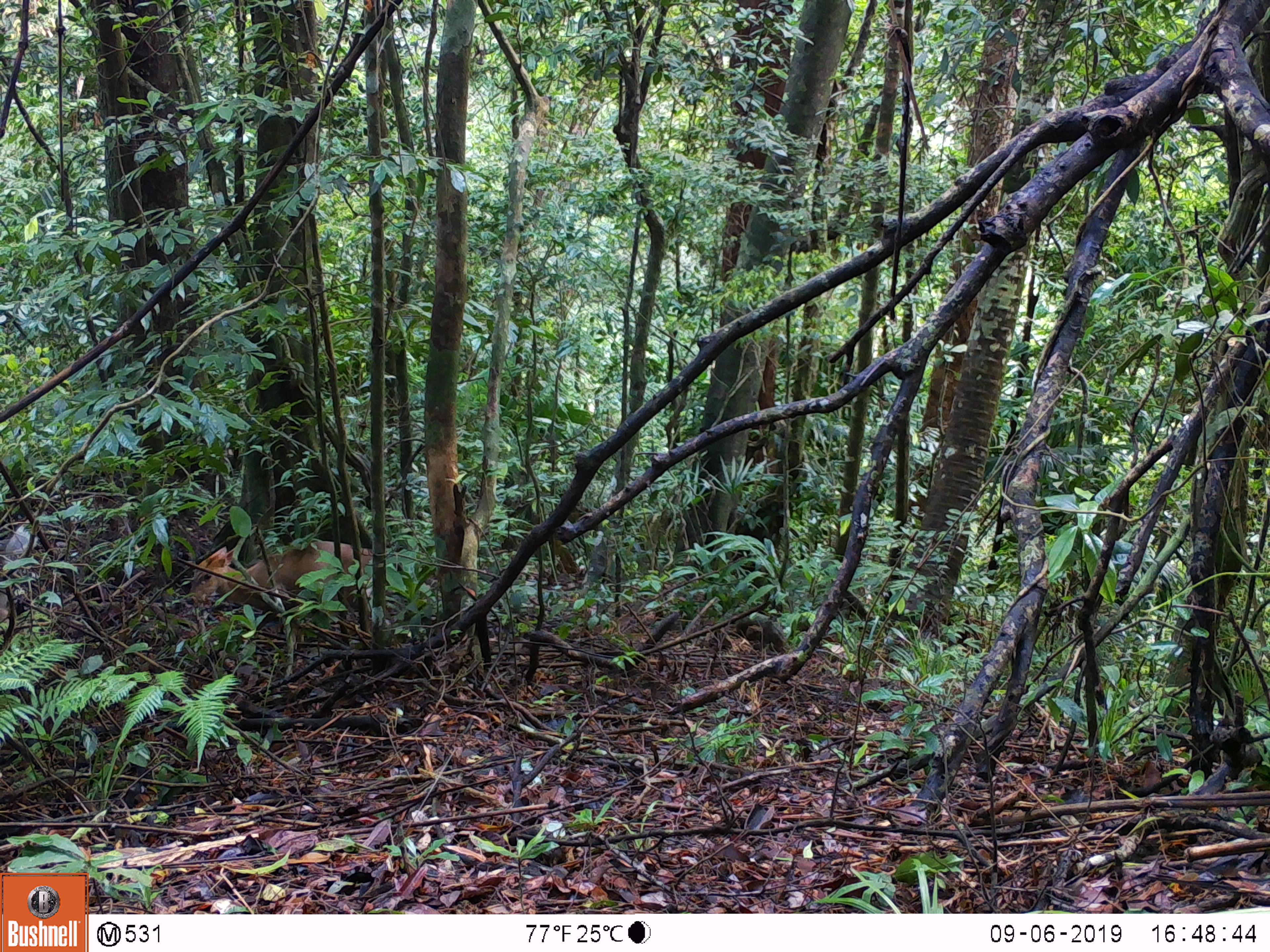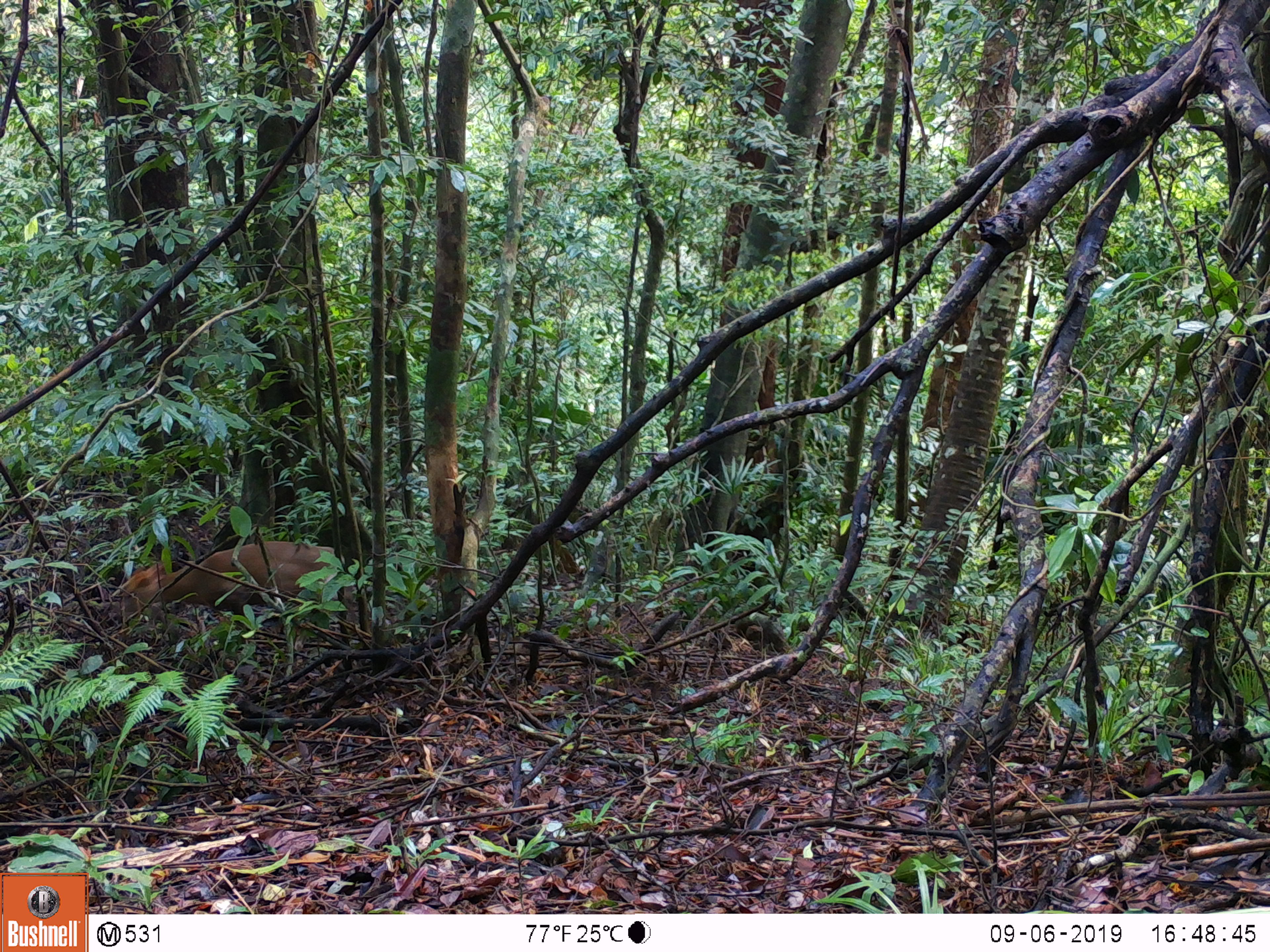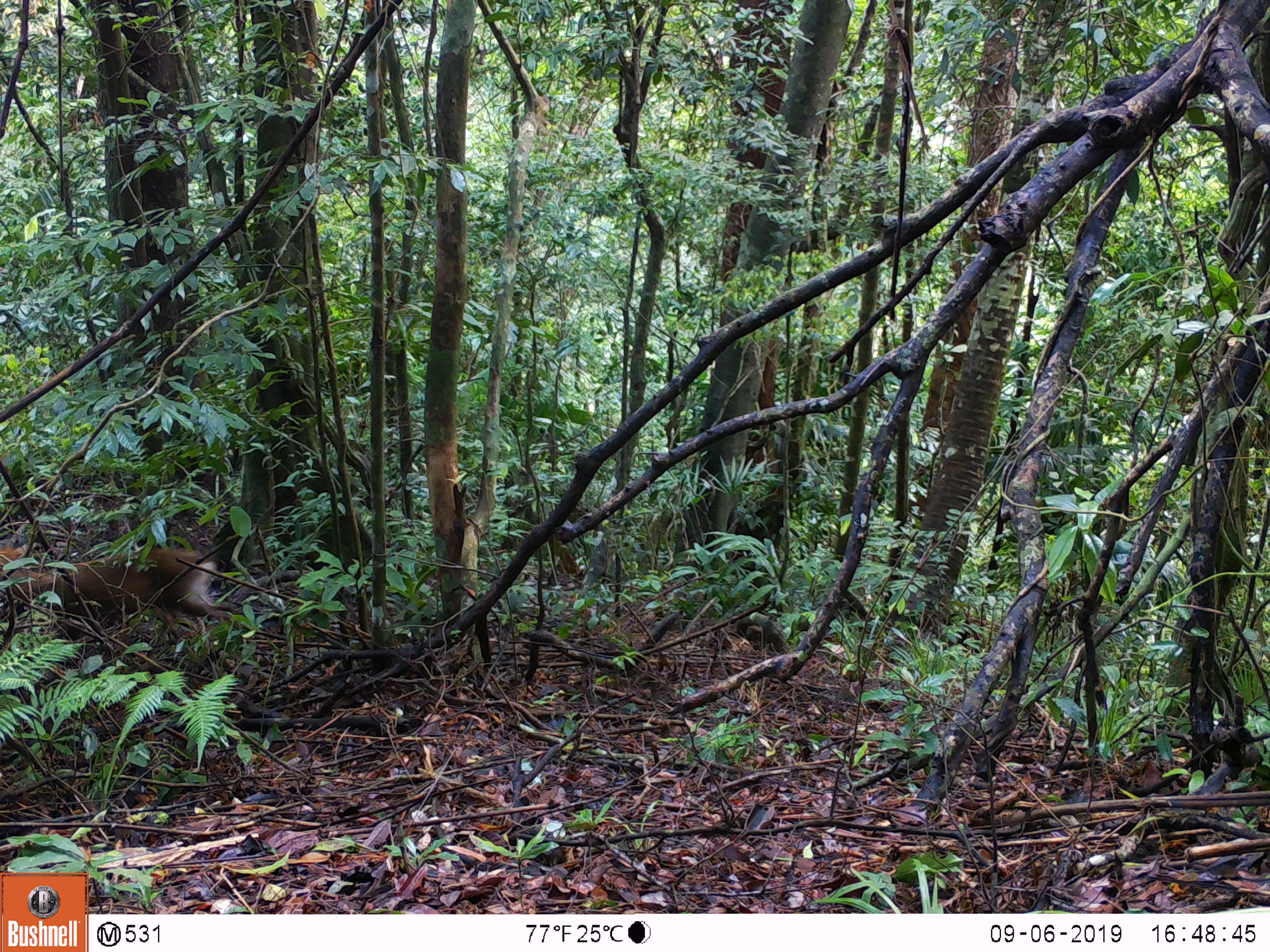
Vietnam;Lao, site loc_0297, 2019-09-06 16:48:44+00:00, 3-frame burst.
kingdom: Animalia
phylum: Chordata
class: Mammalia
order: Artiodactyla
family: Cervidae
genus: Muntiacus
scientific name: Muntiacus rooseveltorum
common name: roosevelt's muntjac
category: roosevelts muntjac group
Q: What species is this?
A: Roosevelts muntjac group (roosevelt's muntjac) (Muntiacus rooseveltorum).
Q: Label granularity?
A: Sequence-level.